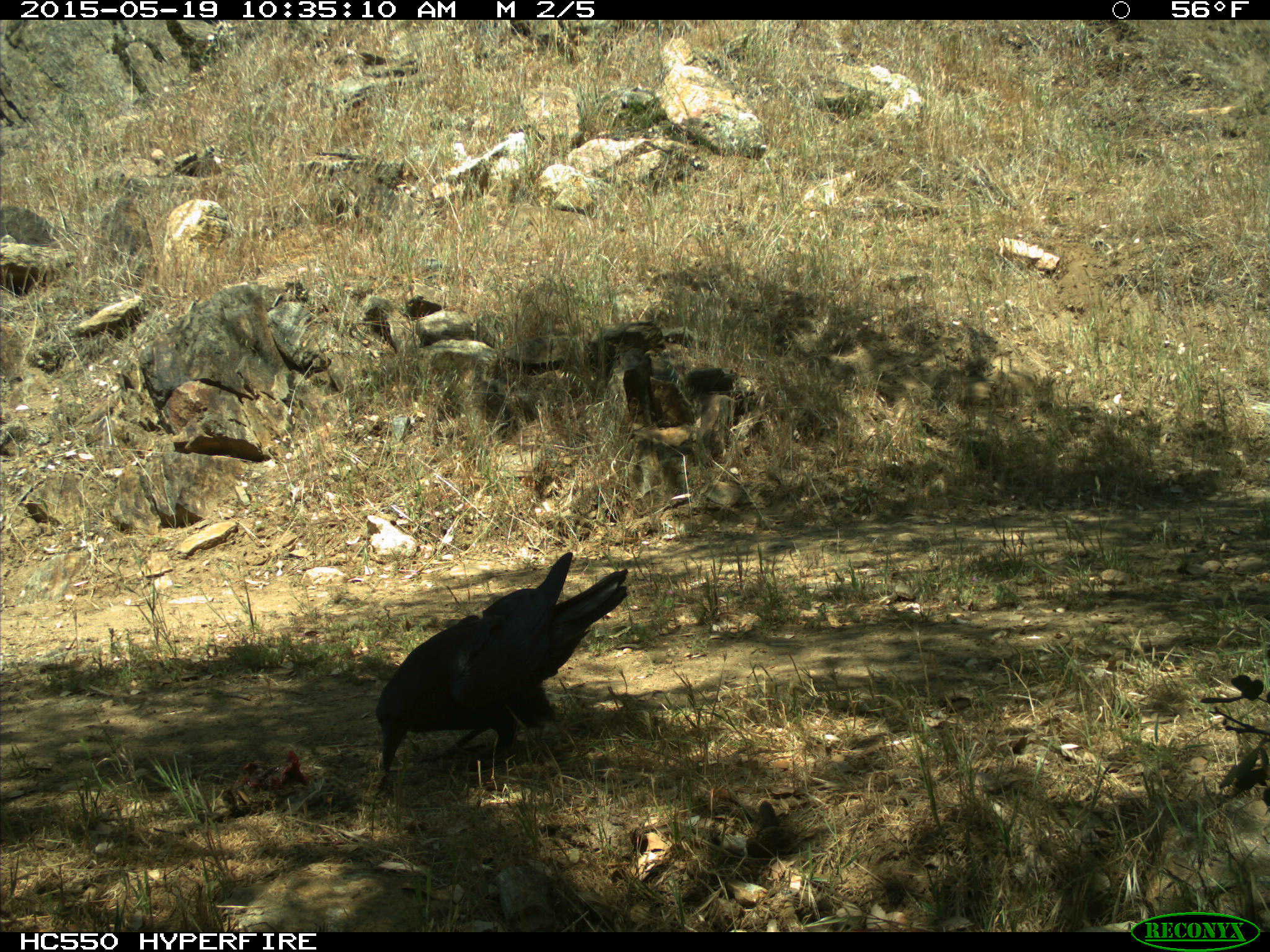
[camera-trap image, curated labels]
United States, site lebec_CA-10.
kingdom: Animalia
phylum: Chordata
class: Aves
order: Passeriformes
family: Corvidae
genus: Corvus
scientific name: Corvus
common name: crows and ravens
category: unidentified corvus